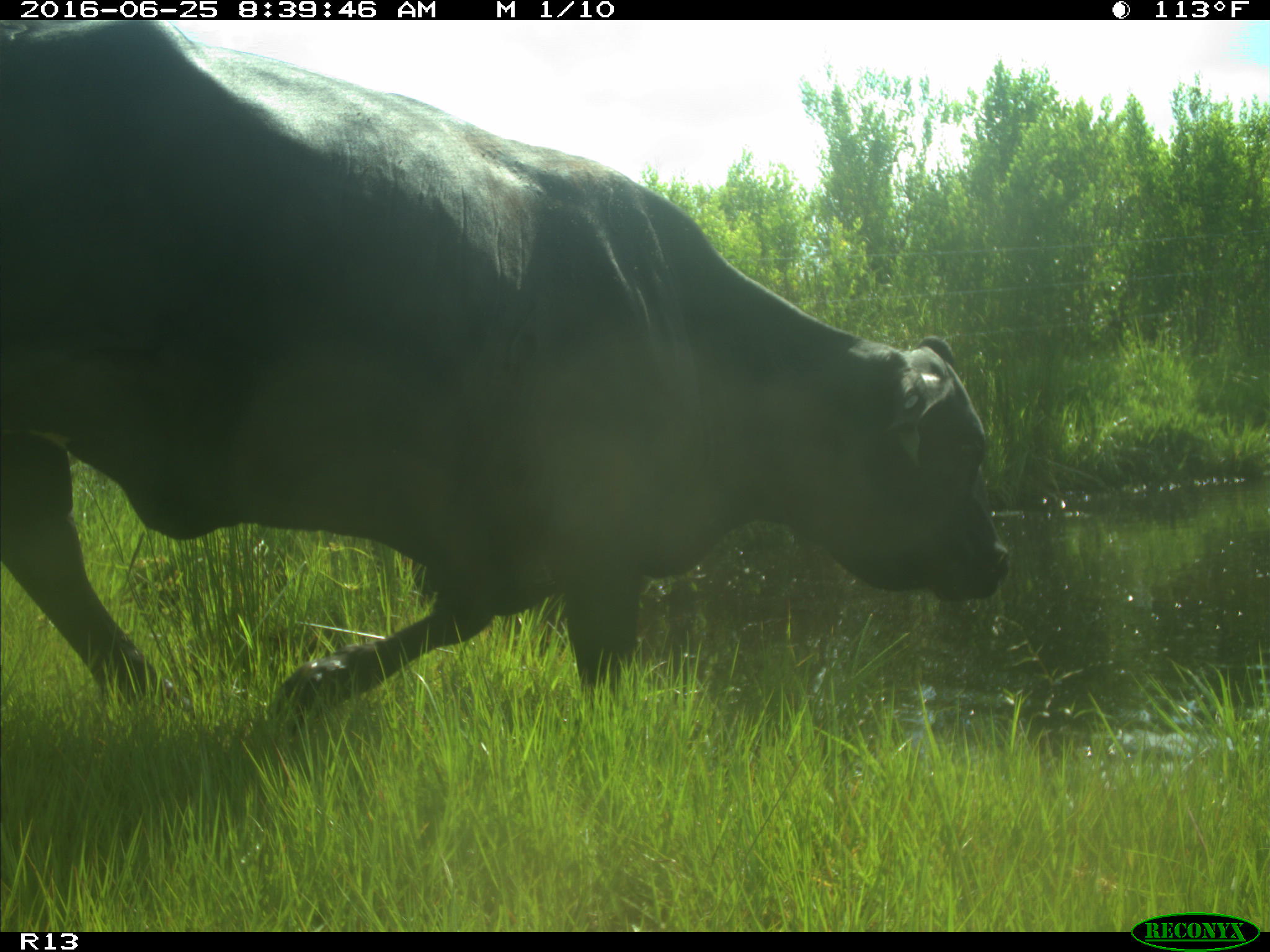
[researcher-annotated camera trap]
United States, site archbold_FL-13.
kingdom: Animalia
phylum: Chordata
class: Mammalia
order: Artiodactyla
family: Bovidae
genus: Bos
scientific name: Bos taurus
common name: domestic cow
Bos taurus (domestic cow).